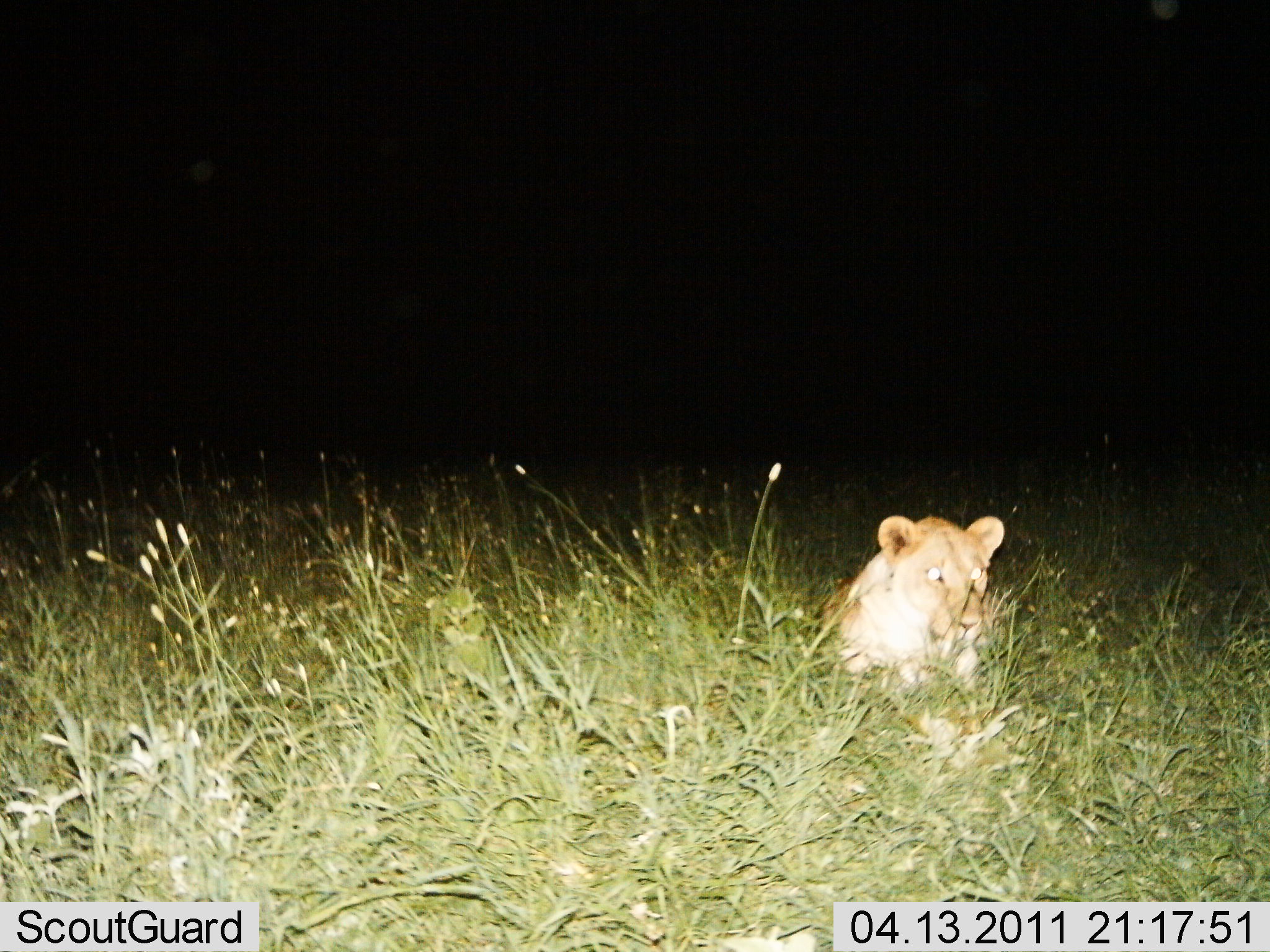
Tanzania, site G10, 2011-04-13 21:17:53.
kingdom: Animalia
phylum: Chordata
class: Mammalia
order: Carnivora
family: Felidae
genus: Panthera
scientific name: Panthera leo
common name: lion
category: lionfemale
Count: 1.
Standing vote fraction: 0%.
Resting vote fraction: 100%.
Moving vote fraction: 0%.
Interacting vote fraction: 0%.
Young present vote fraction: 0%.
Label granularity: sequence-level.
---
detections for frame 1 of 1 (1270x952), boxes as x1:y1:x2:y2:
animal: 815:510:1012:745